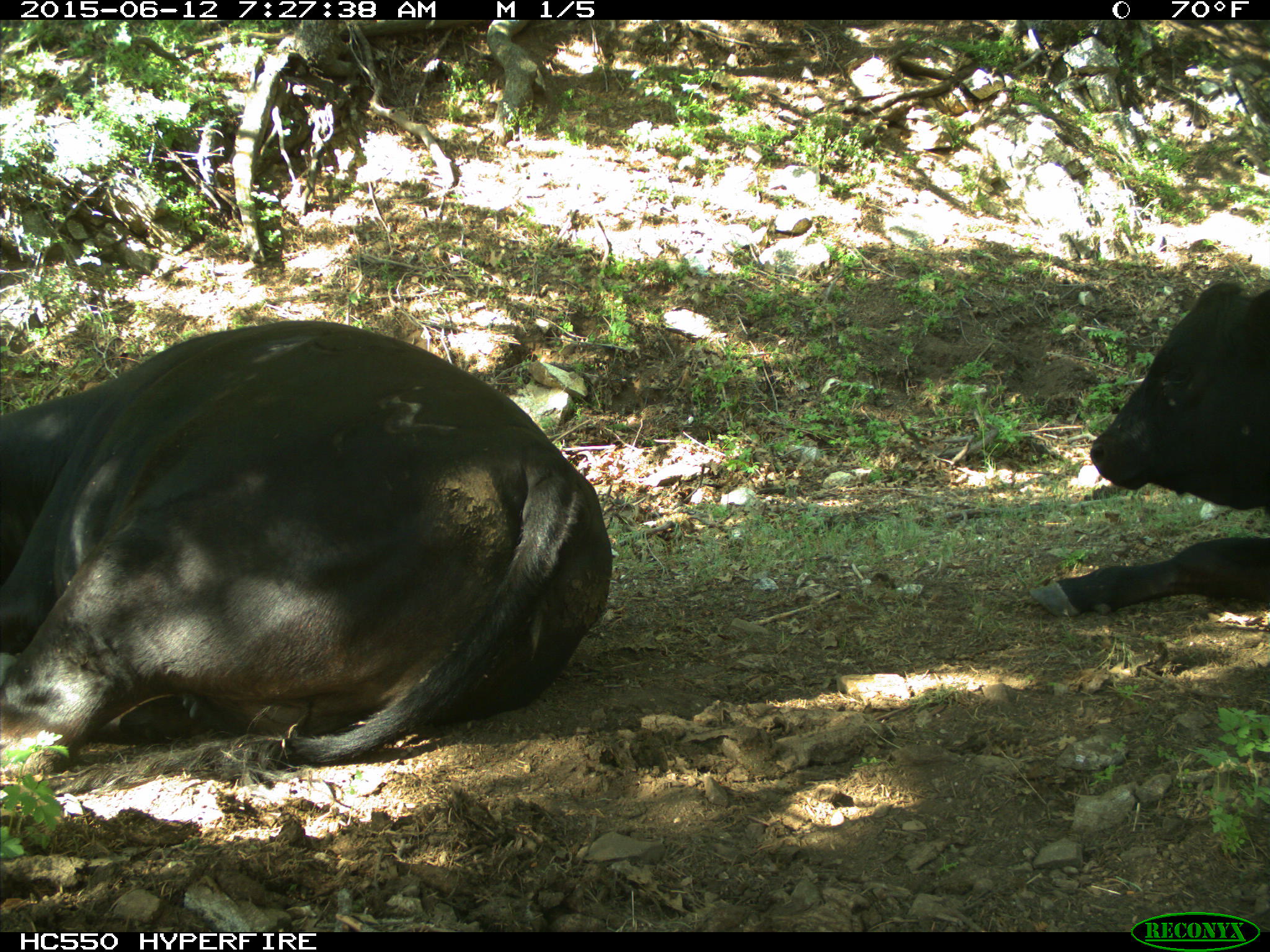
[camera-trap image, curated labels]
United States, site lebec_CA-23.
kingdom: Animalia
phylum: Chordata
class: Mammalia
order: Artiodactyla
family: Bovidae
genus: Bos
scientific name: Bos taurus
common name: domestic cow